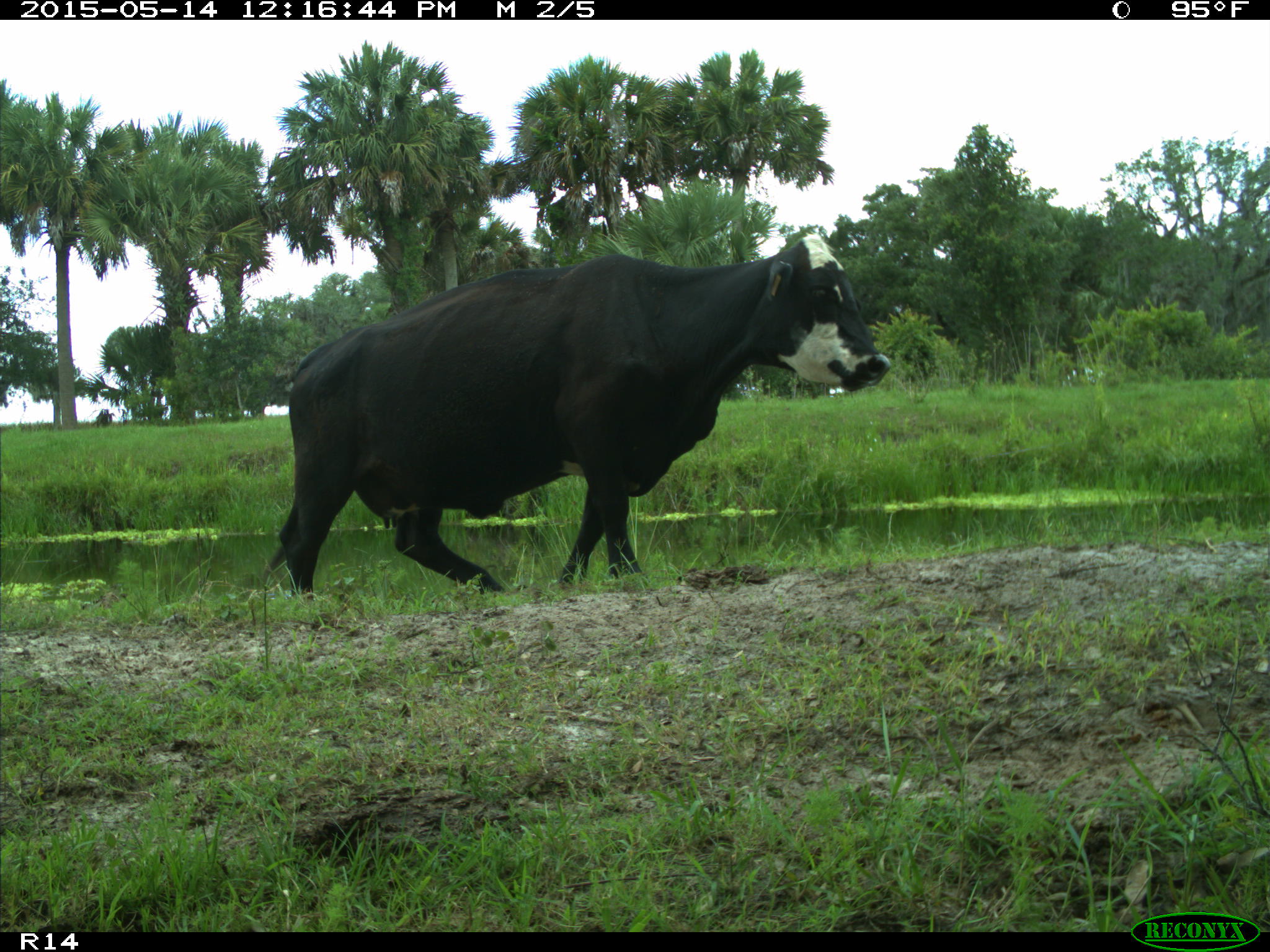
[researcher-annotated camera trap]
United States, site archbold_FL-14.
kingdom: Animalia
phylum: Chordata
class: Mammalia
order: Artiodactyla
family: Bovidae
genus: Bos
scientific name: Bos taurus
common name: domestic cow